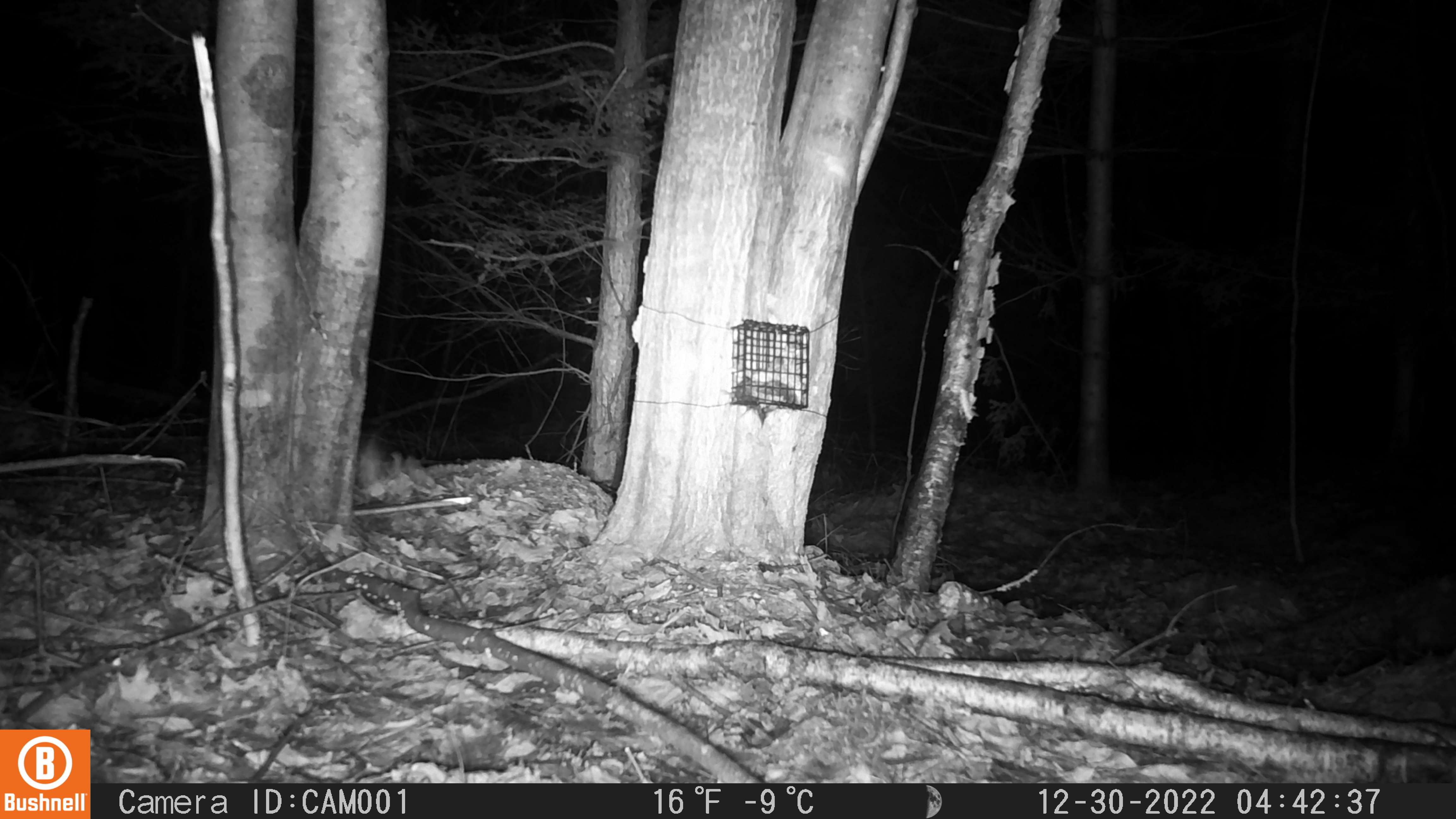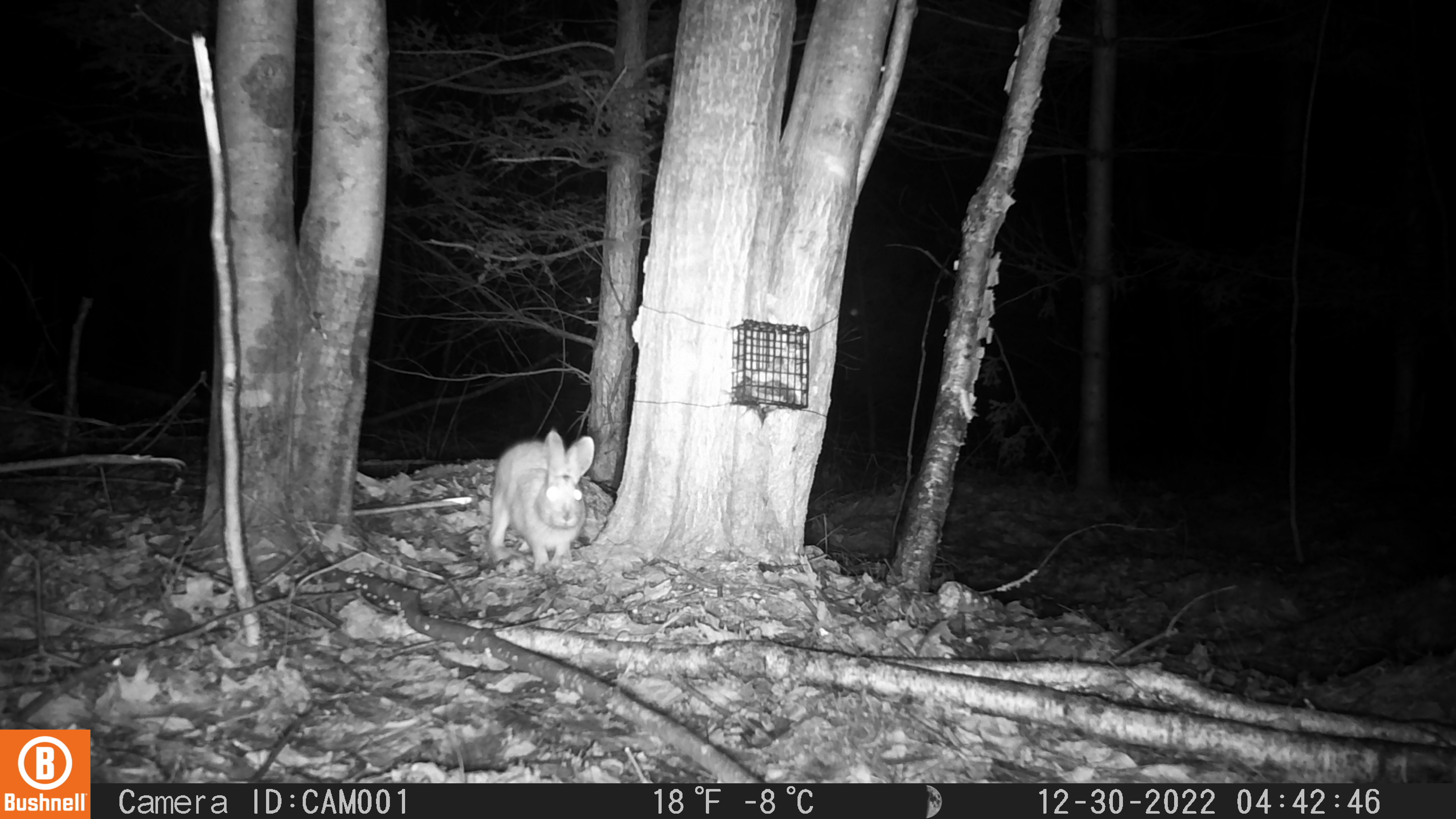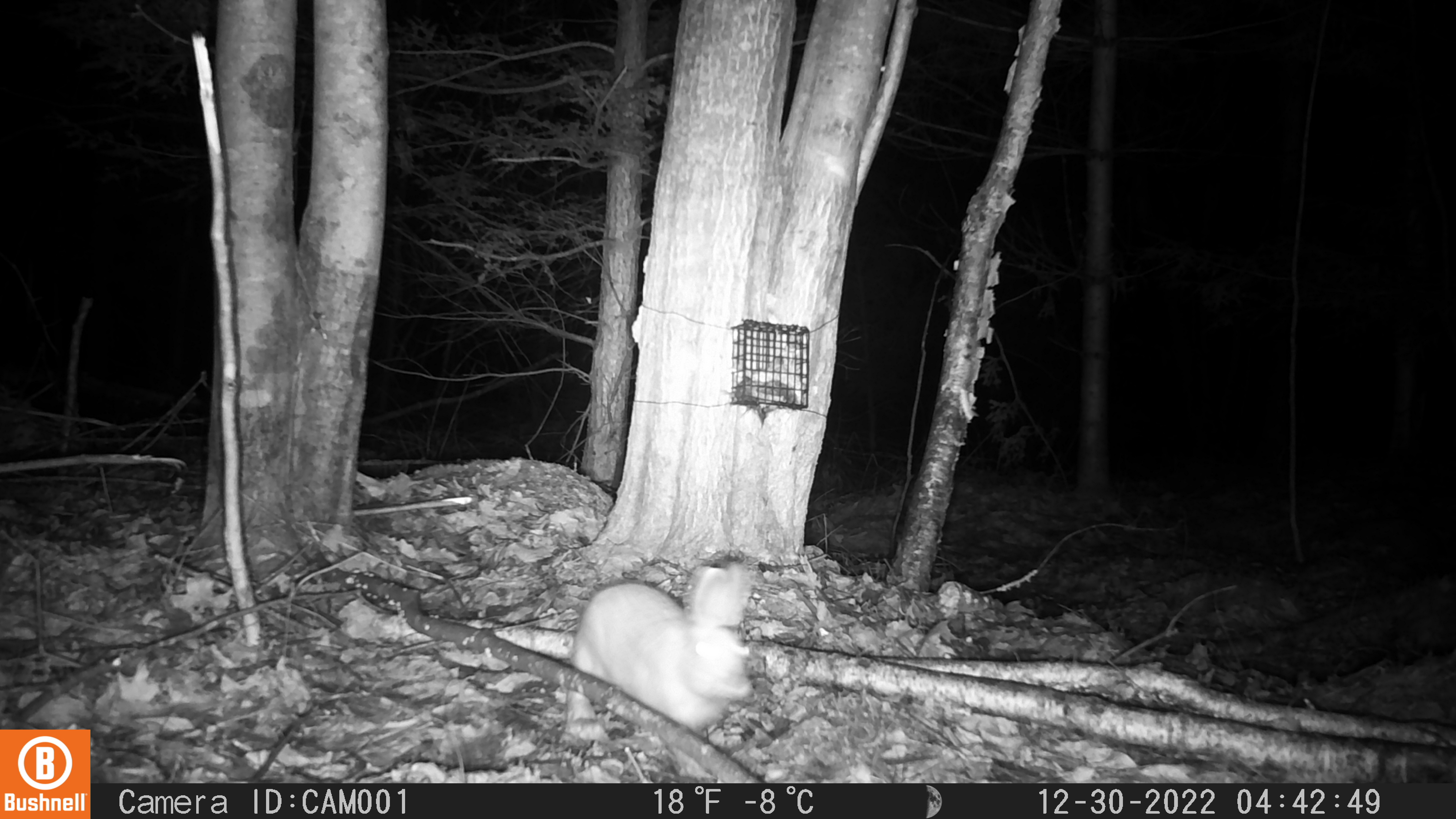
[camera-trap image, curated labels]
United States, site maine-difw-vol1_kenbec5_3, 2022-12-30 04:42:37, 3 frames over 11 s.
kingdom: Animalia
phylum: Chordata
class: Mammalia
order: Lagomorpha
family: Leporidae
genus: Lepus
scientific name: Lepus americanus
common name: snowshoe hare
Snowshoe hare (Lepus americanus).